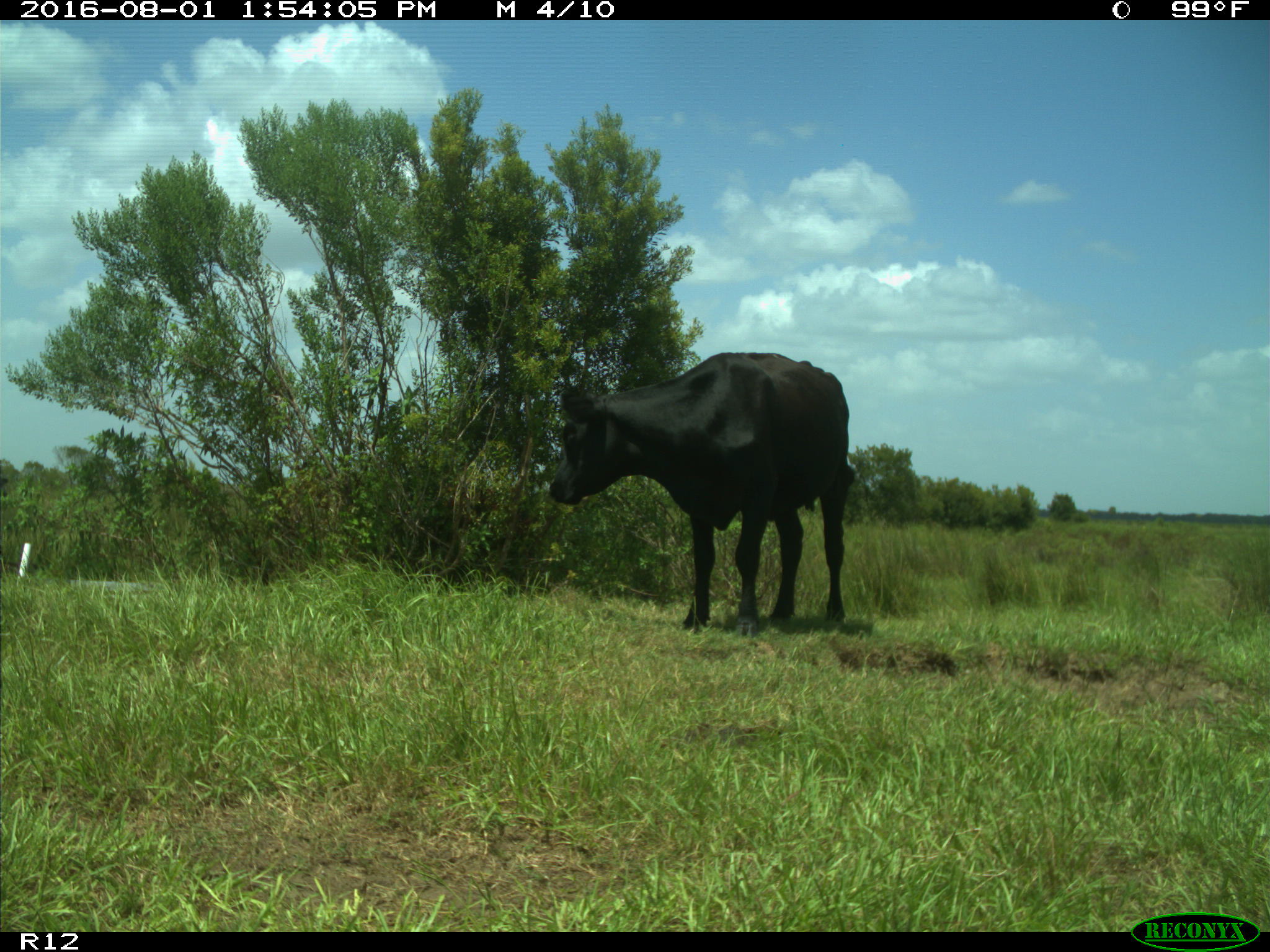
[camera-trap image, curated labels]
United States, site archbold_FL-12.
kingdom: Animalia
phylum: Chordata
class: Mammalia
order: Artiodactyla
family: Bovidae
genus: Bos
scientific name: Bos taurus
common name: domestic cow